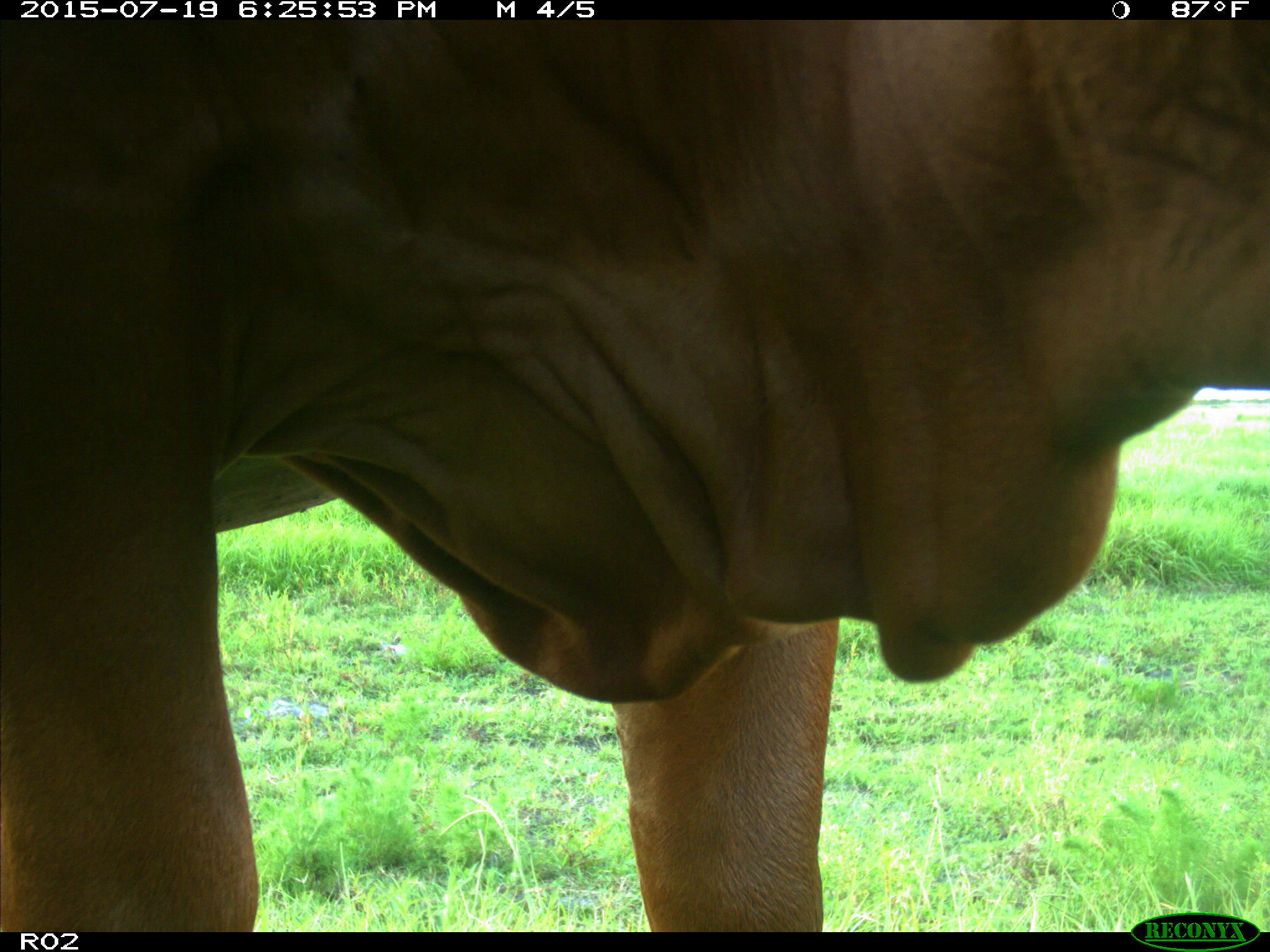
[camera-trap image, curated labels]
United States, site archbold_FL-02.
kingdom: Animalia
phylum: Chordata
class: Mammalia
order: Artiodactyla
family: Bovidae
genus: Bos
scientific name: Bos taurus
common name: domestic cow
Bos taurus (domestic cow).